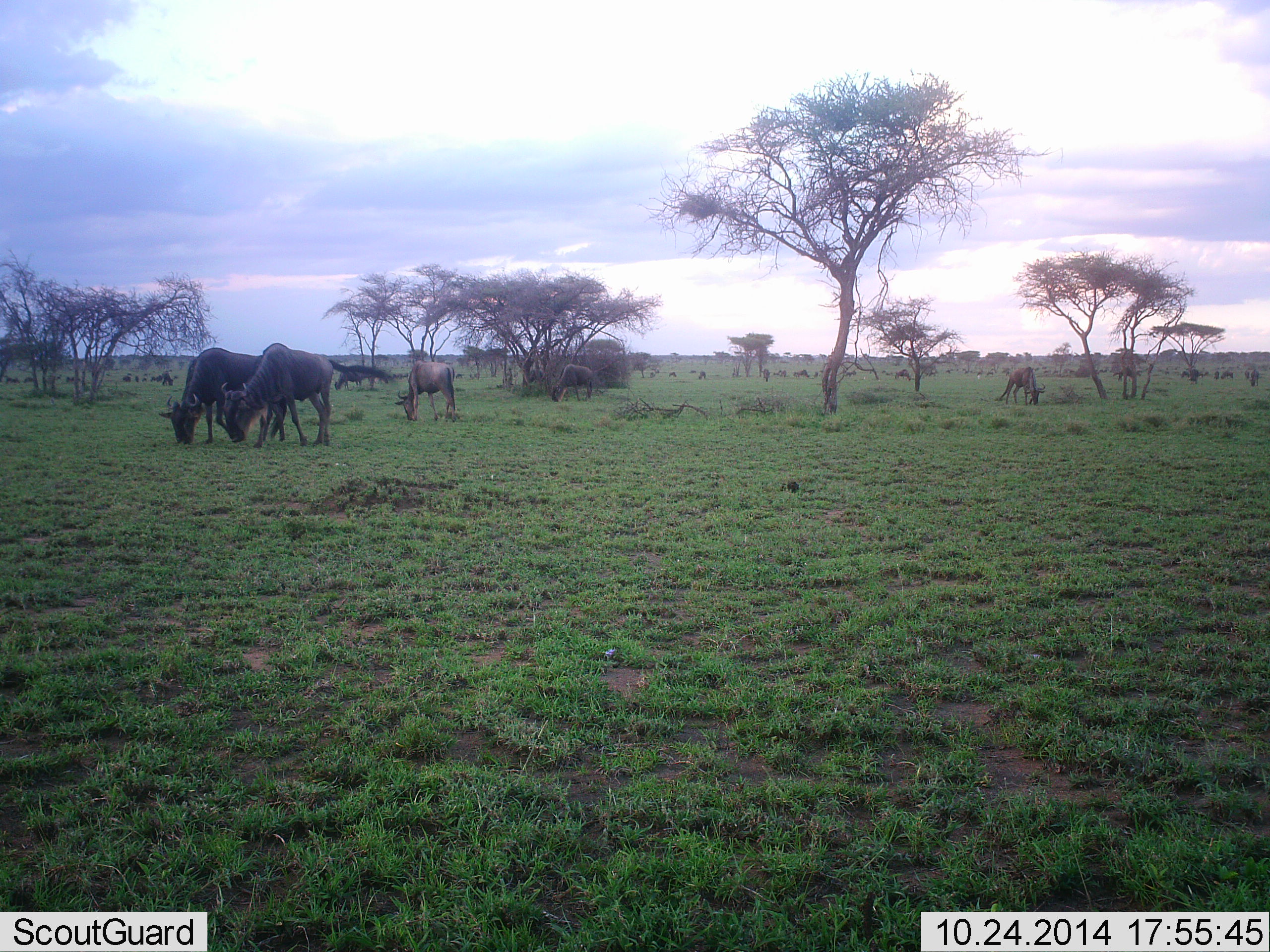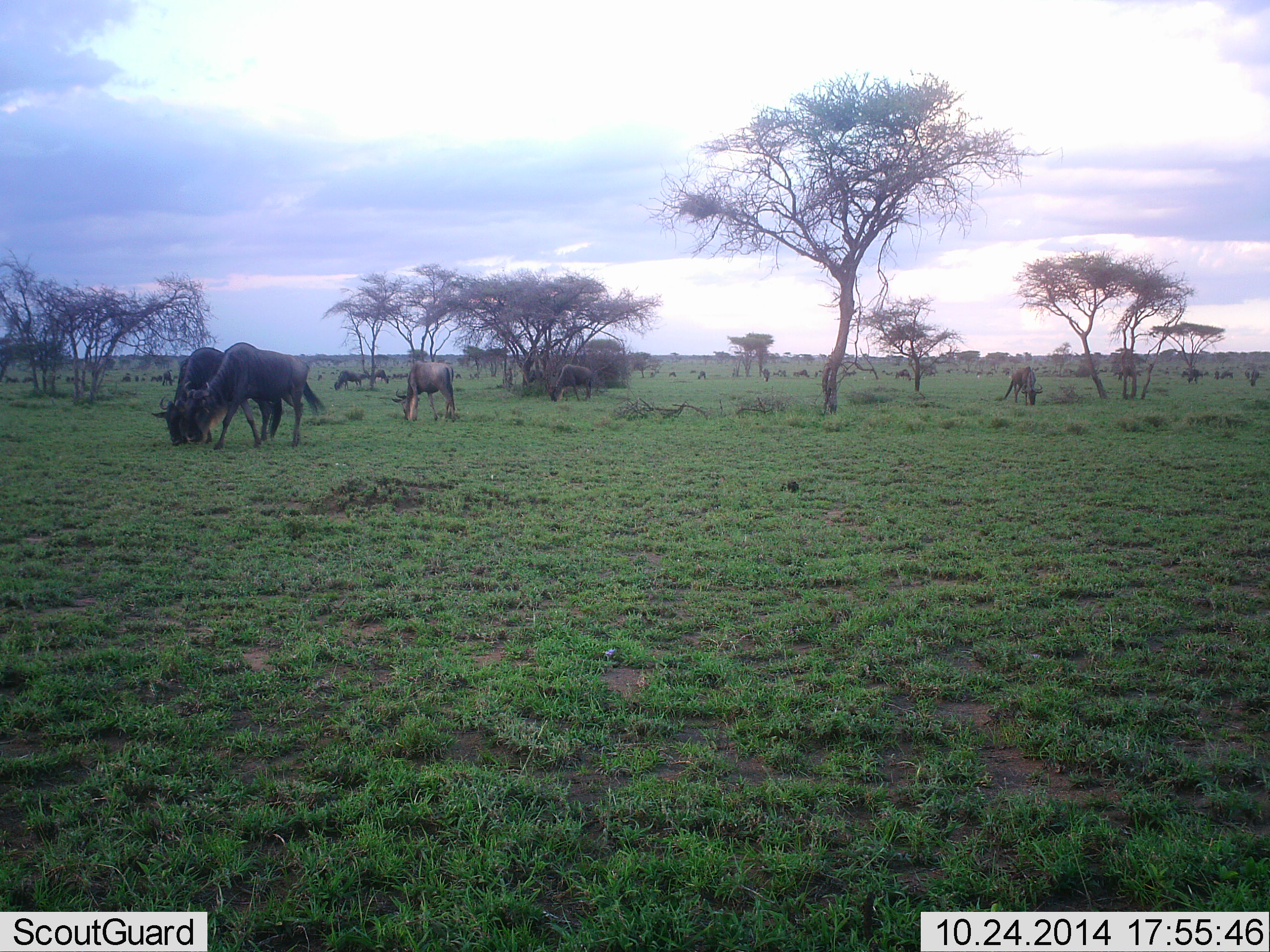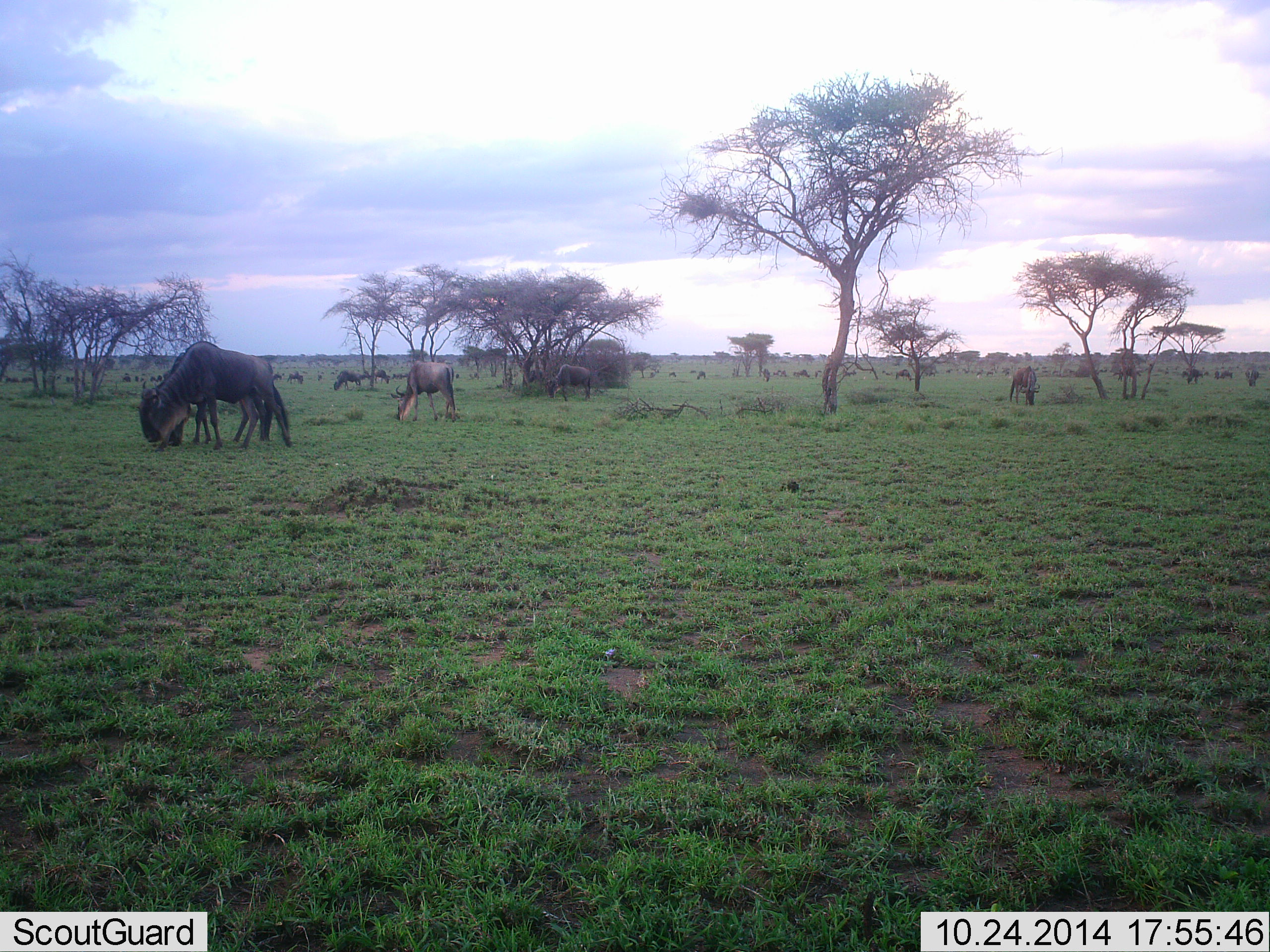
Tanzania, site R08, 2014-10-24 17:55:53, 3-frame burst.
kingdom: Animalia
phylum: Chordata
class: Mammalia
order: Artiodactyla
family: Bovidae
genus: Connochaetes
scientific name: Connochaetes taurinus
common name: blue wildebeest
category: wildebeest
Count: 11-50.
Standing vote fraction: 30%.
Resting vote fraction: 10%.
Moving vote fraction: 40%.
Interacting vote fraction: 0%.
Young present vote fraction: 0%.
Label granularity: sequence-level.